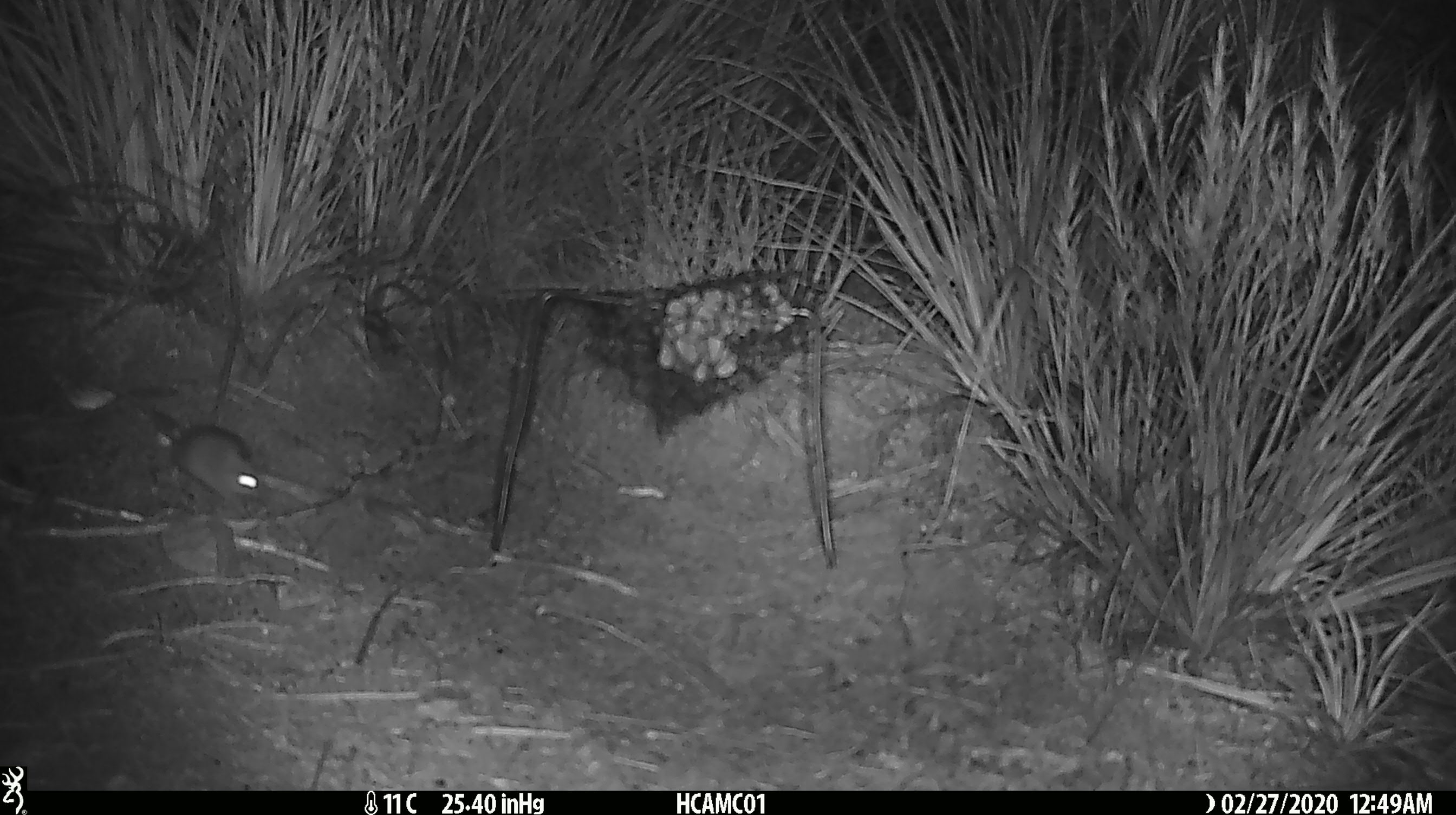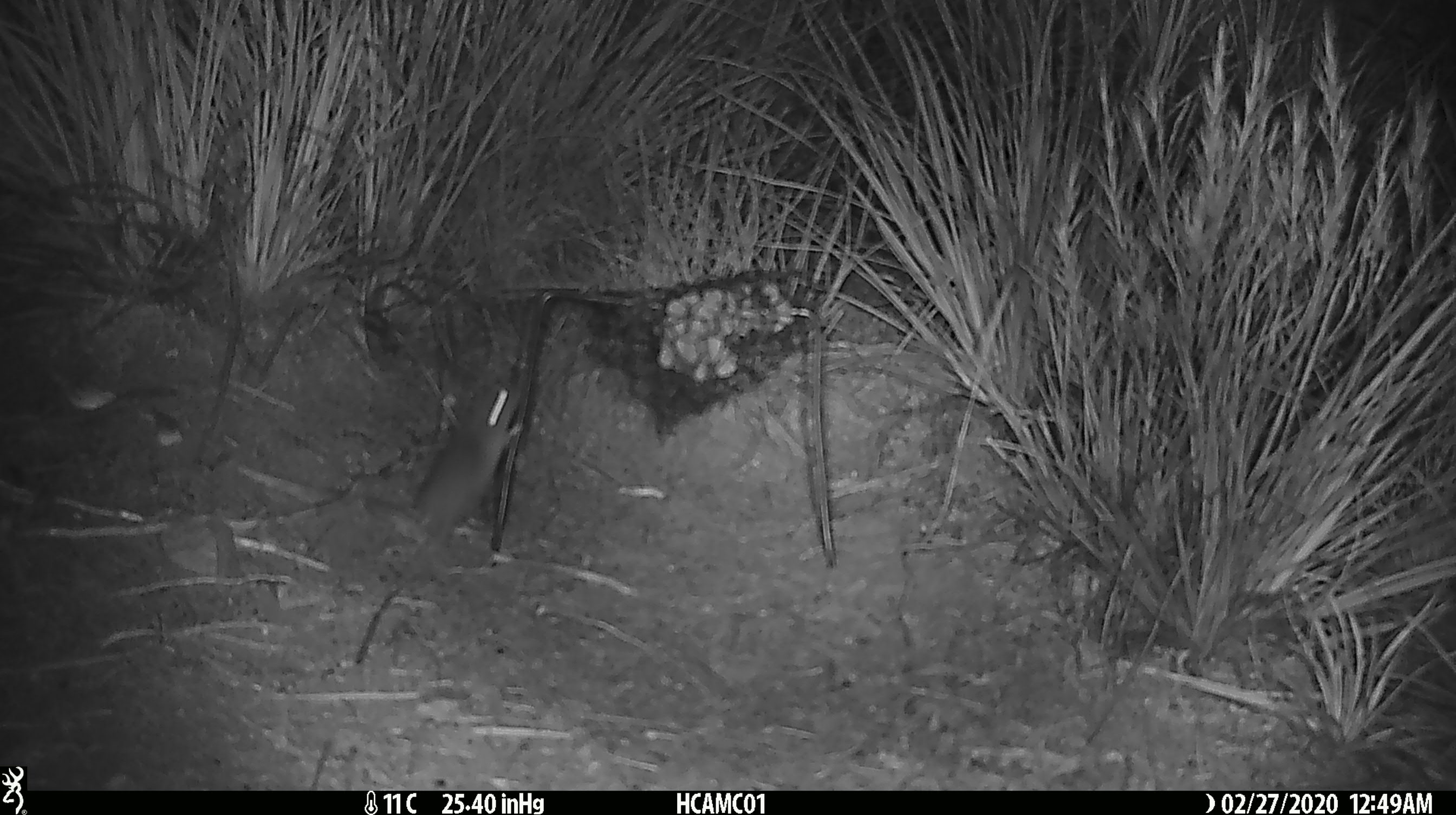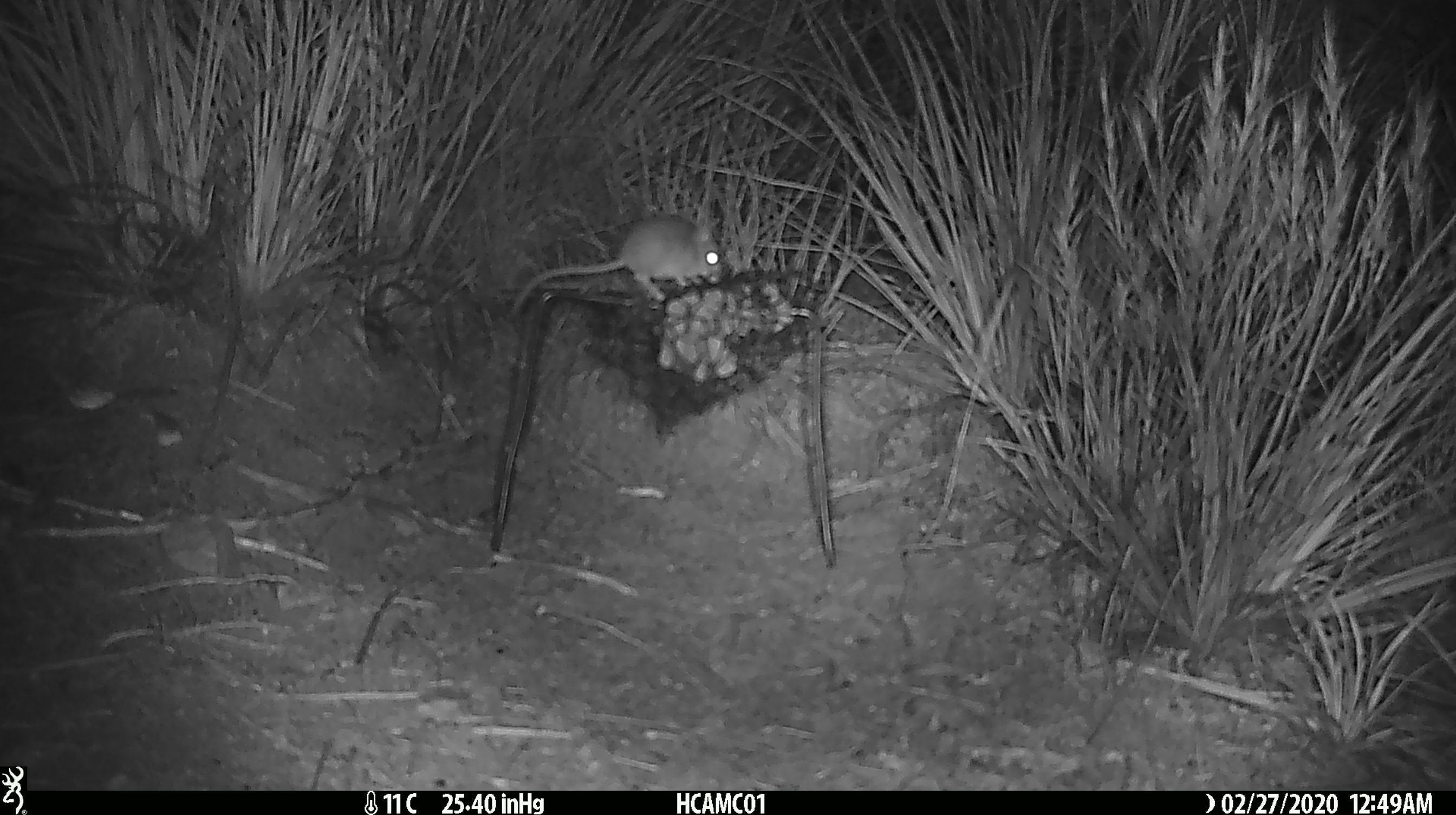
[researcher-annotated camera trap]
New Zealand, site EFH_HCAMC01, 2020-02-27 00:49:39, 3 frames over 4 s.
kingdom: Animalia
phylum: Chordata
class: Mammalia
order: Rodentia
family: Muridae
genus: Mus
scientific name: Mus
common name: mouse